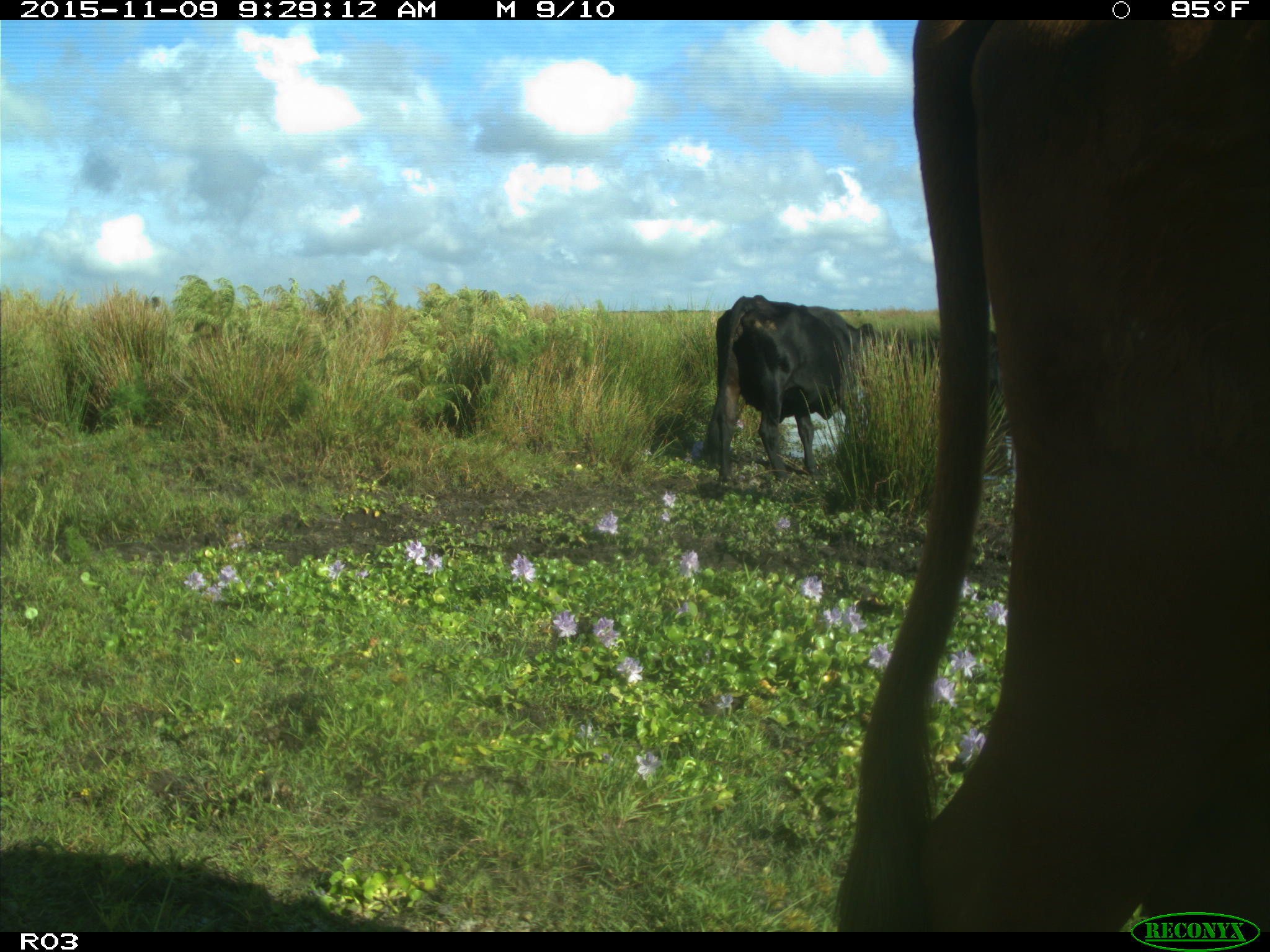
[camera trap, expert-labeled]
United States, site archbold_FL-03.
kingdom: Animalia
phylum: Chordata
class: Mammalia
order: Artiodactyla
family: Bovidae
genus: Bos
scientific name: Bos taurus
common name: domestic cow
Bos taurus (domestic cow).